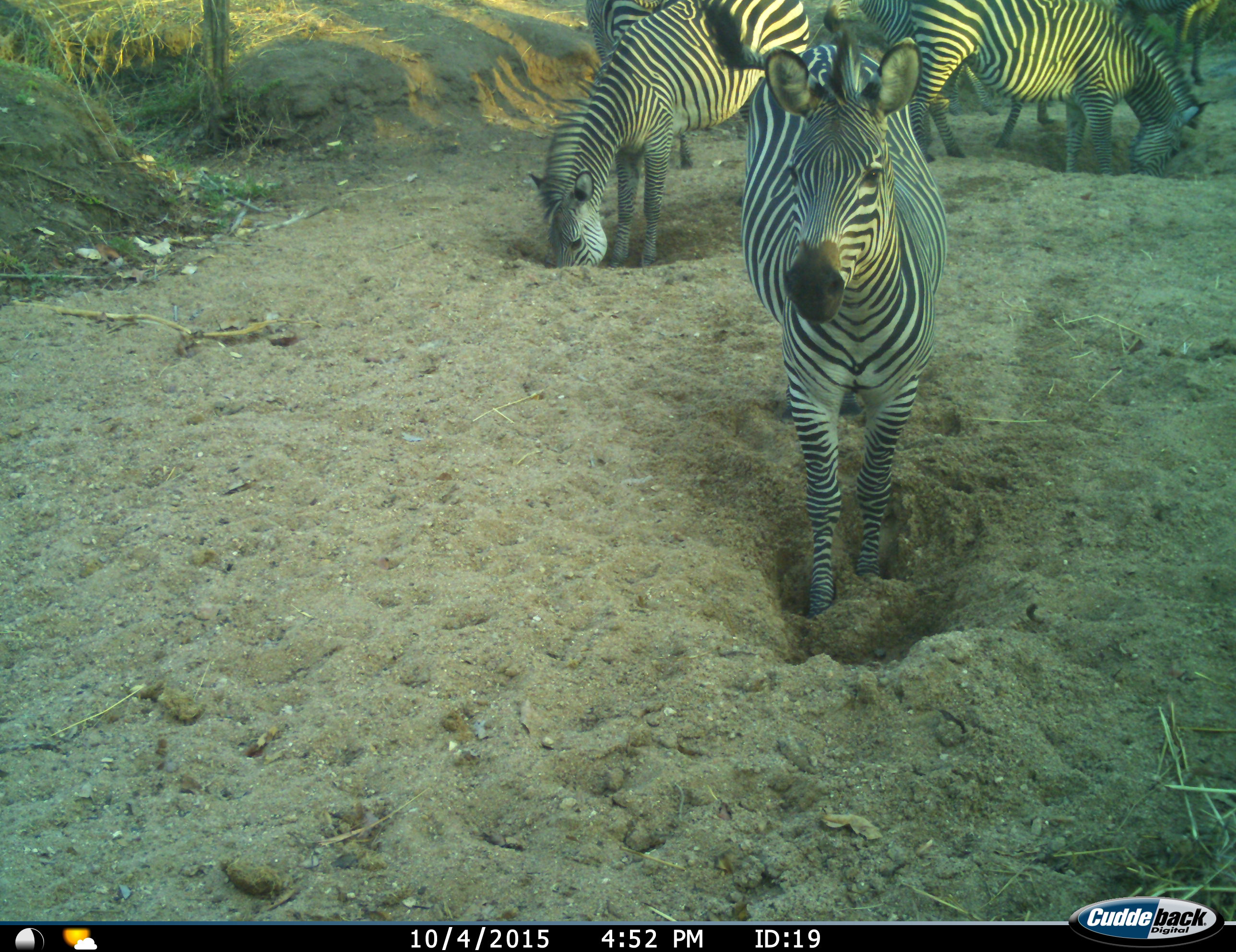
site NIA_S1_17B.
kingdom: Animalia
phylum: Chordata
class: Mammalia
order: Perissodactyla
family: Equidae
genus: Equus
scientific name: Equus quagga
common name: plains zebra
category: zebraplains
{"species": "zebraplains (plains zebra) (Equus quagga)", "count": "6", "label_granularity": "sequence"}